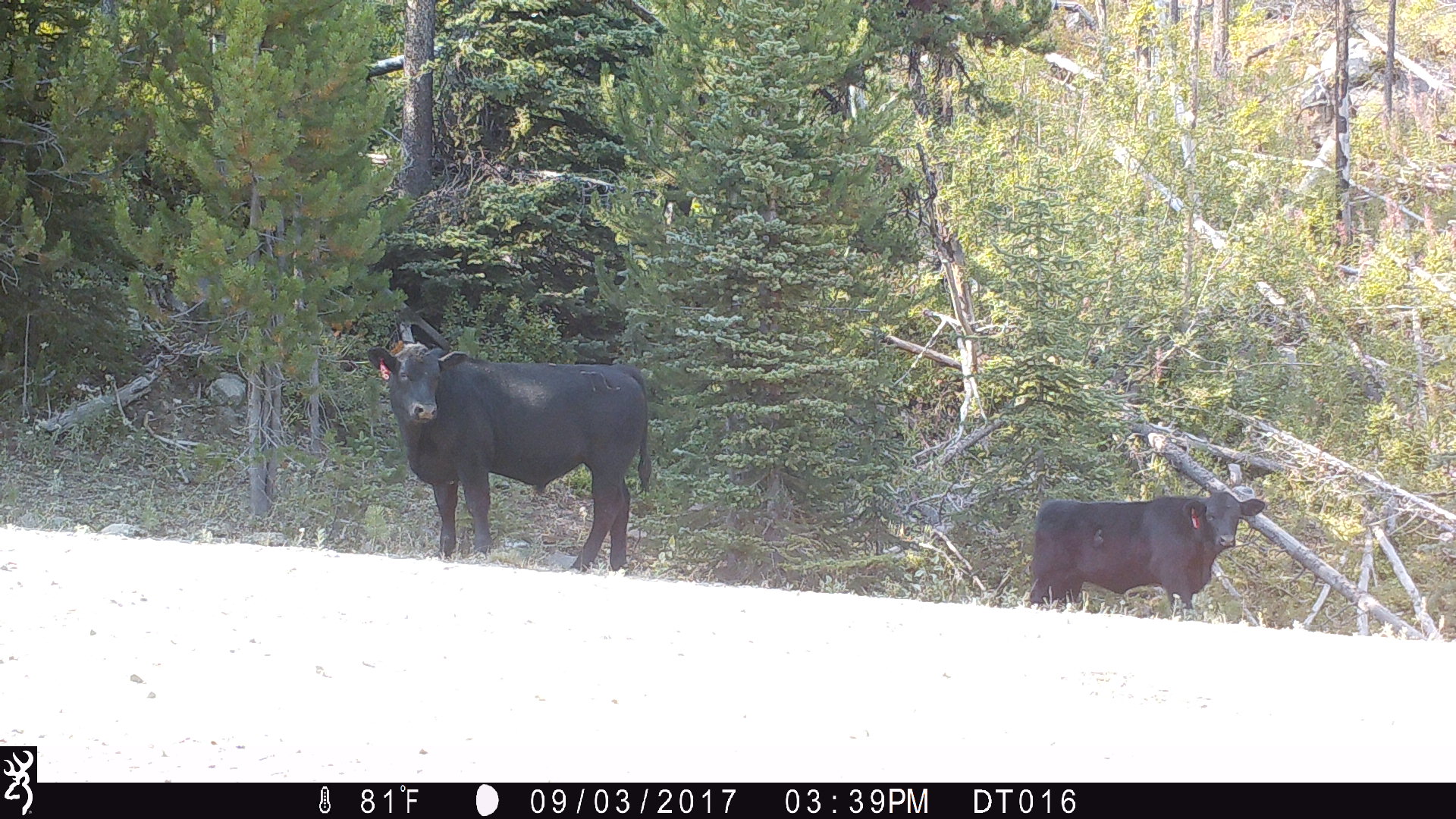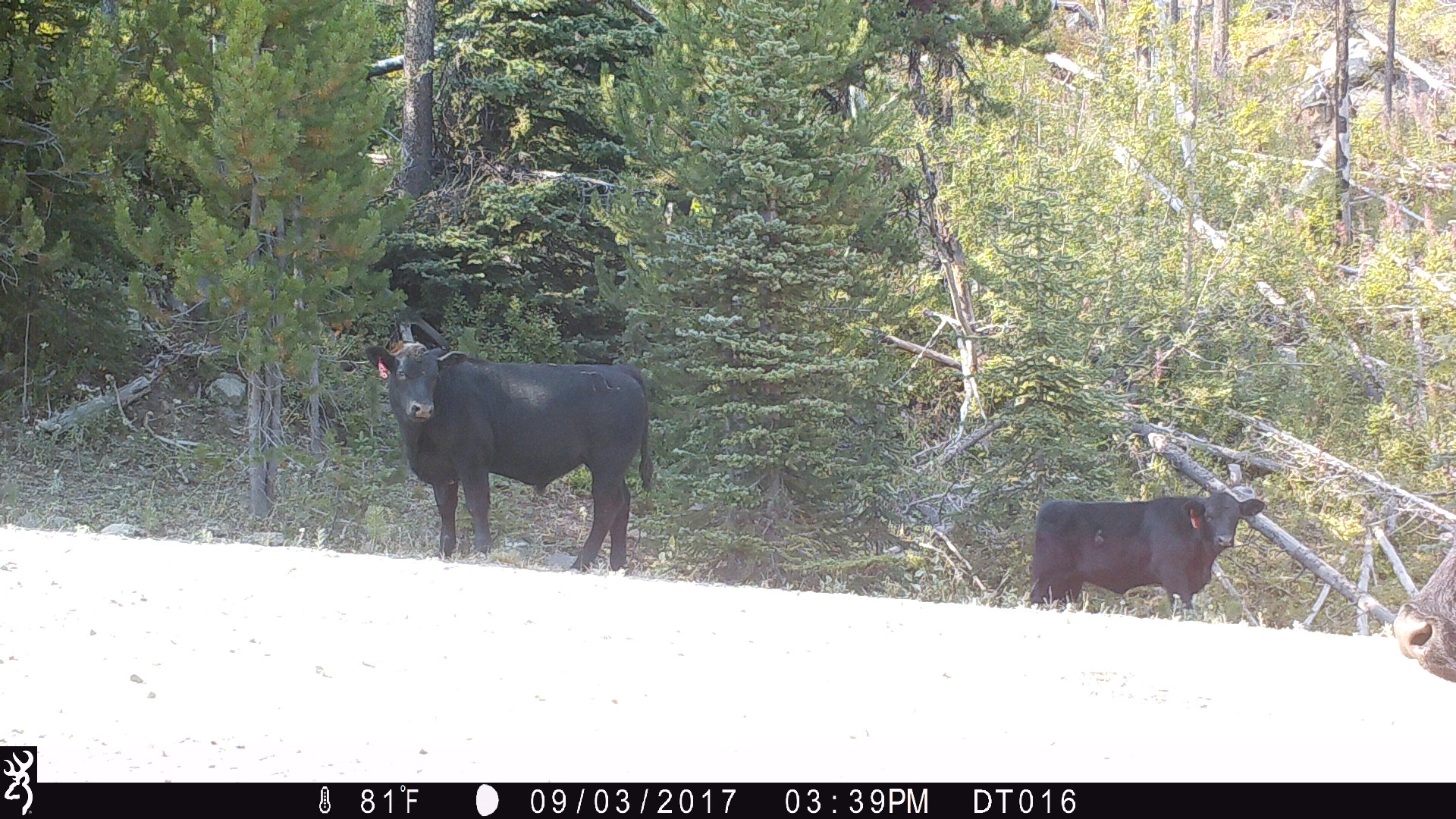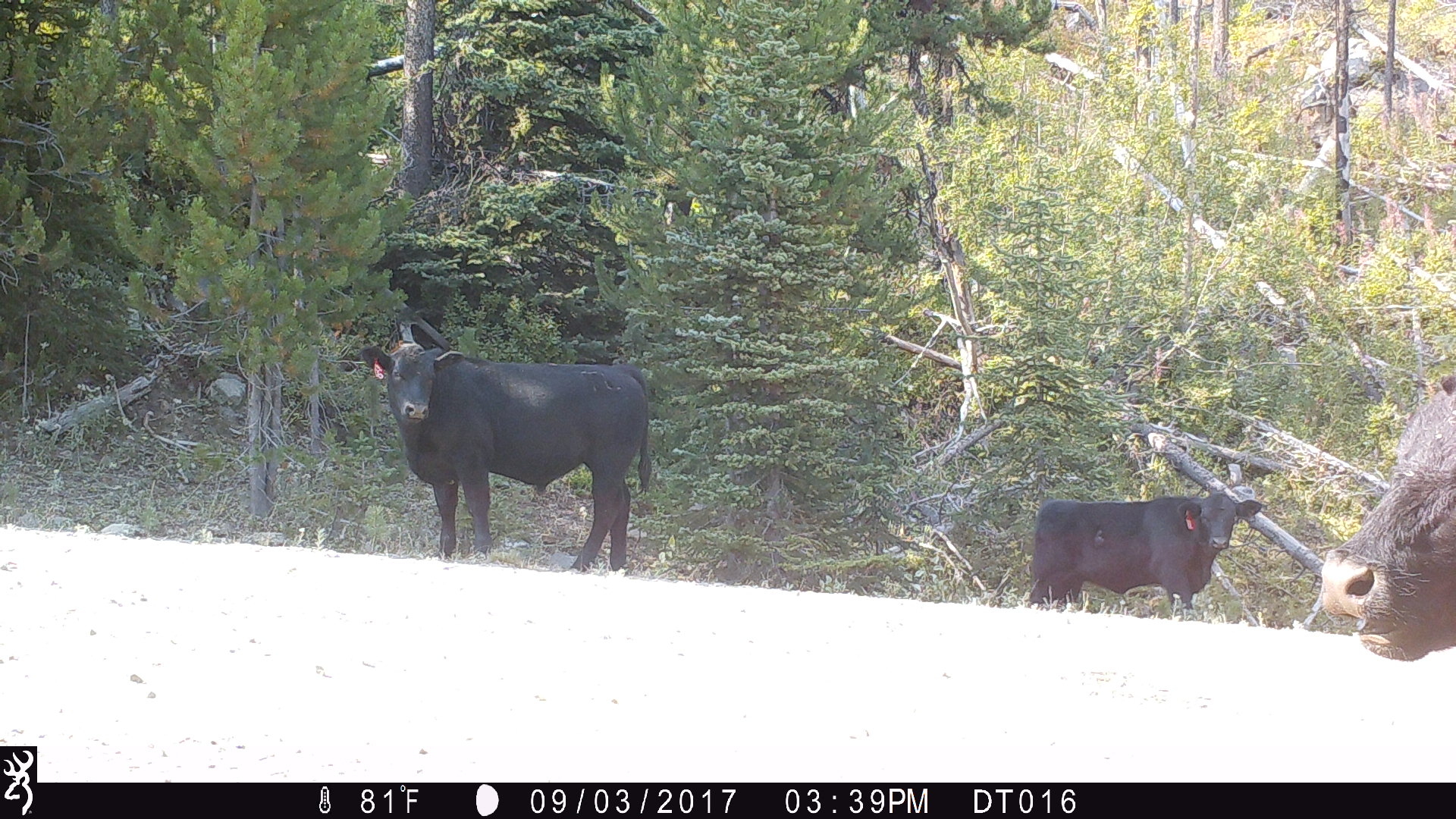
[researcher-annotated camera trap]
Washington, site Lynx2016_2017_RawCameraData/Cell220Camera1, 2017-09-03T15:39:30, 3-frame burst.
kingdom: Animalia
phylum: Chordata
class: Mammalia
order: Artiodactyla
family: Bovidae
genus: Bos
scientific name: Bos taurus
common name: domestic cattle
Domestic cattle (Bos taurus). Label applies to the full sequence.